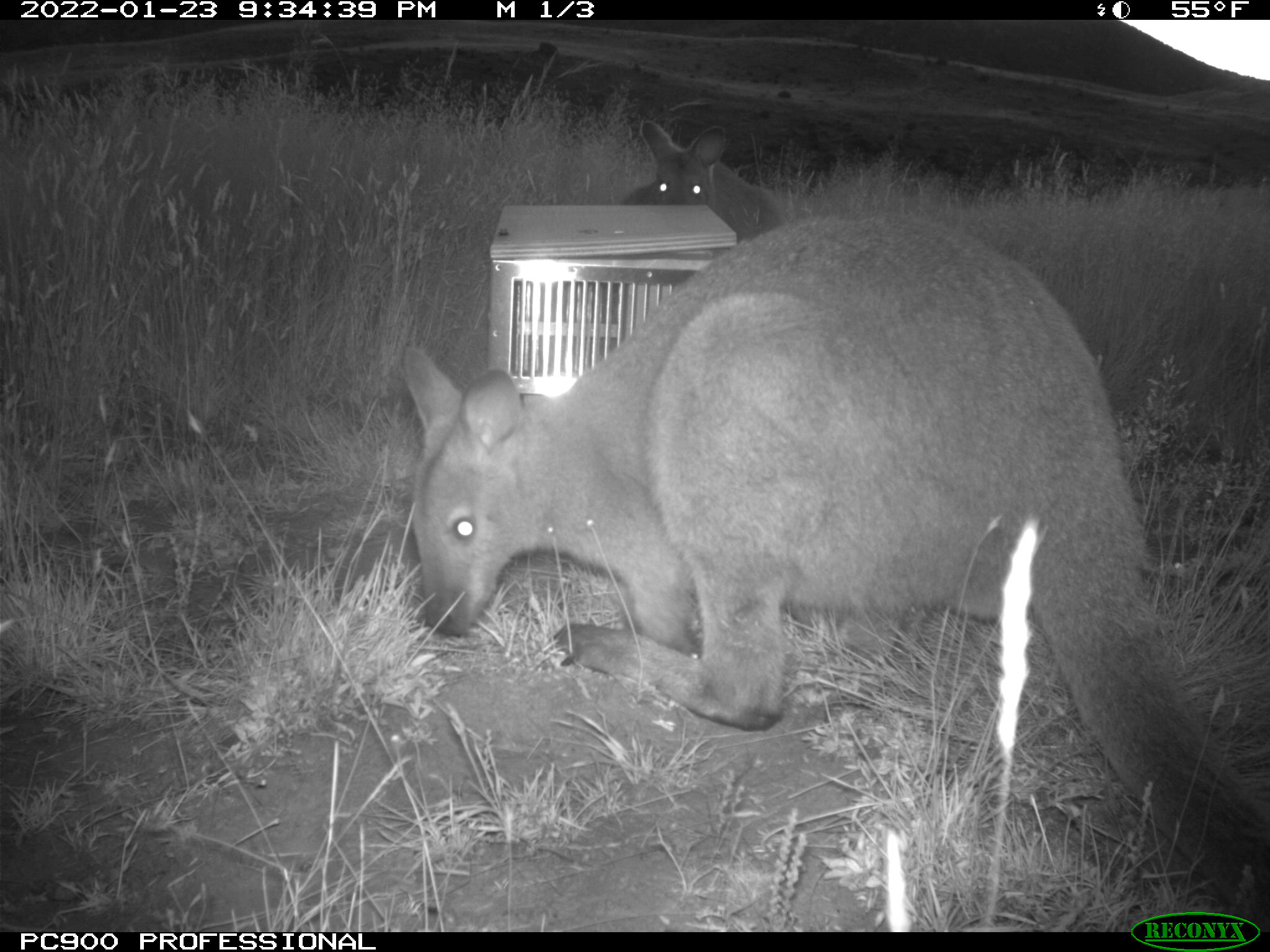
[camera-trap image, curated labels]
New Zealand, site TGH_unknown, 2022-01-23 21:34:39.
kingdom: Animalia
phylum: Chordata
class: Mammalia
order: Diprotodontia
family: Macropodidae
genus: Notamacropus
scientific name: Notamacropus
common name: wallaby